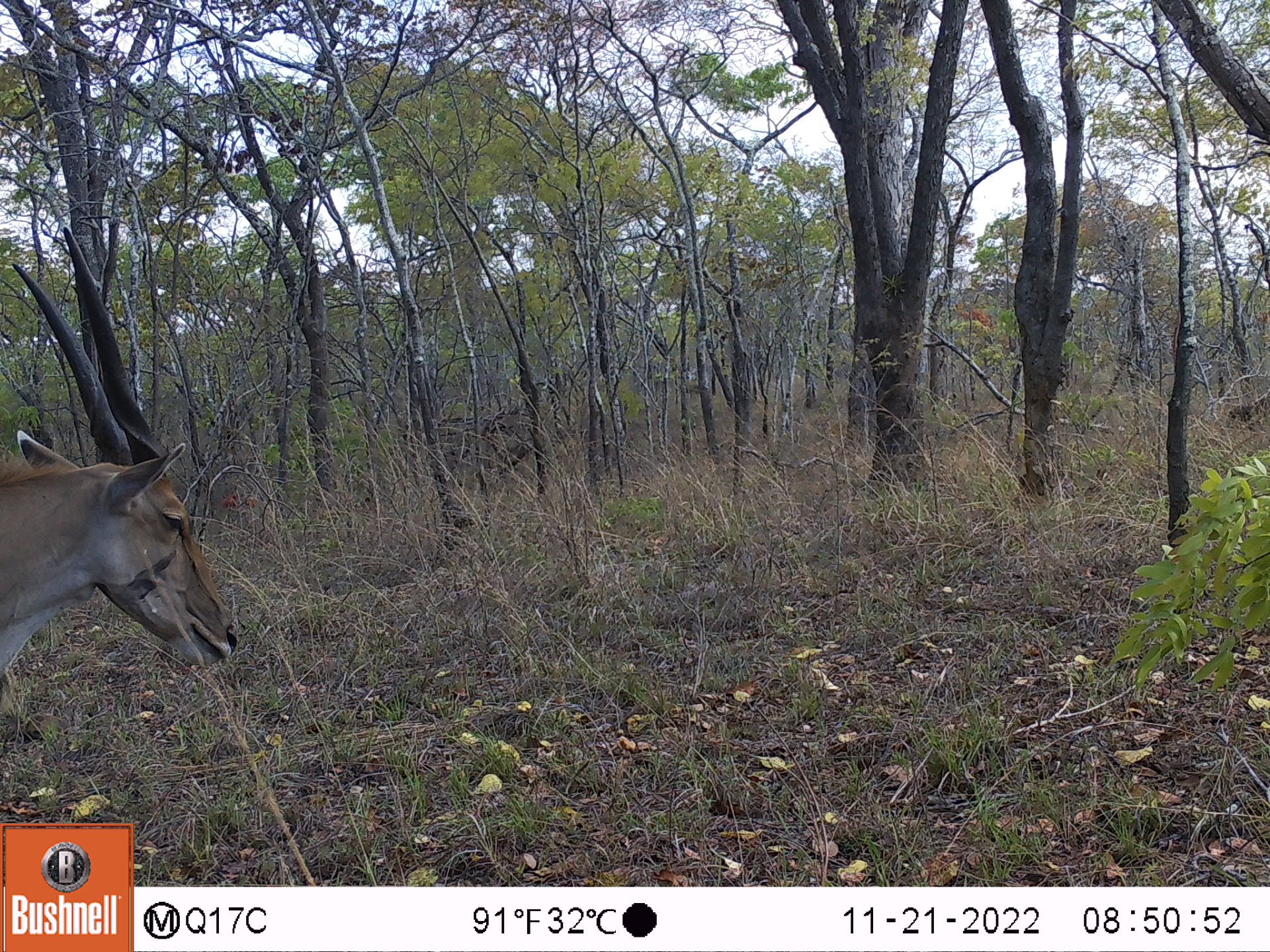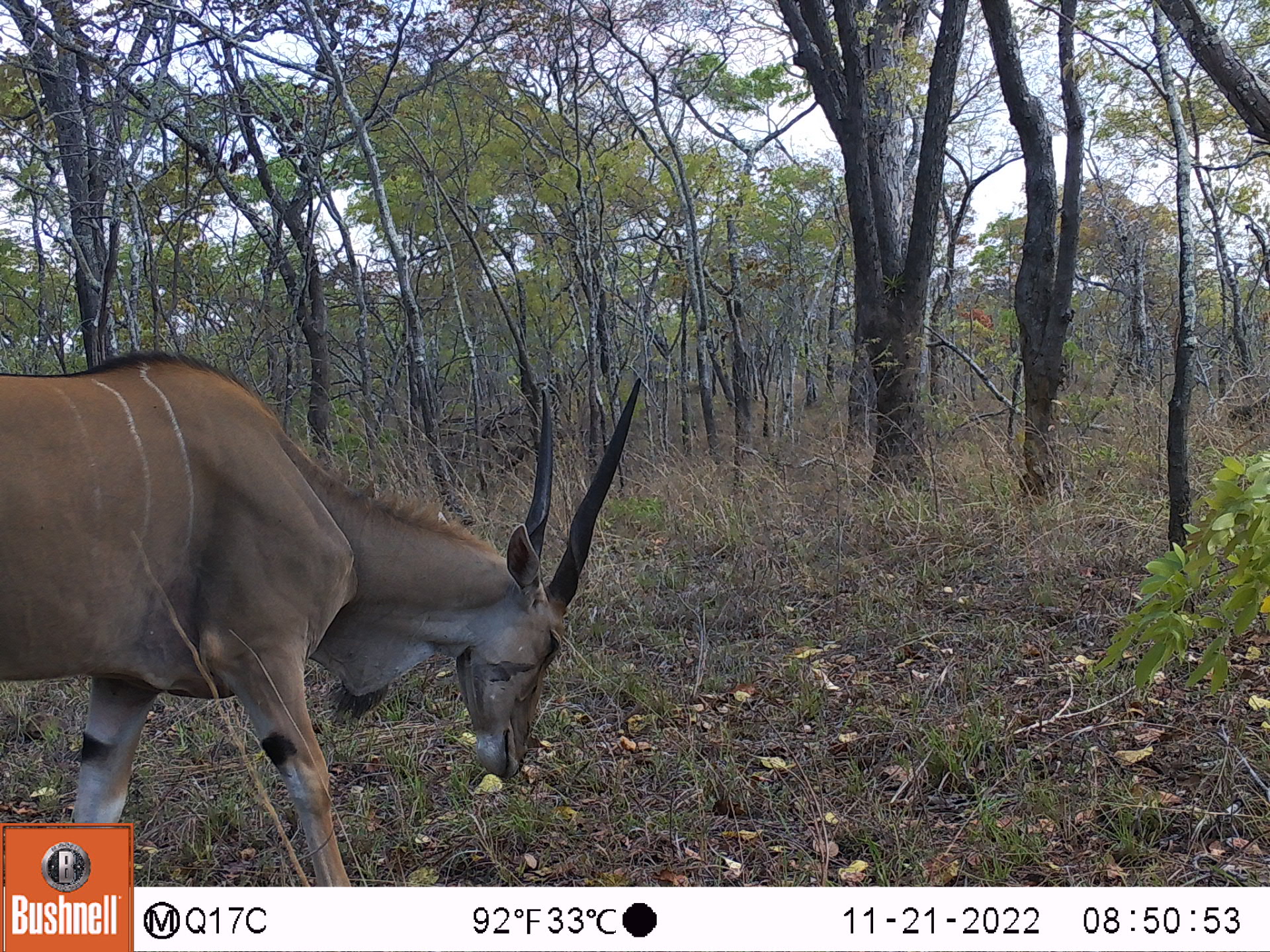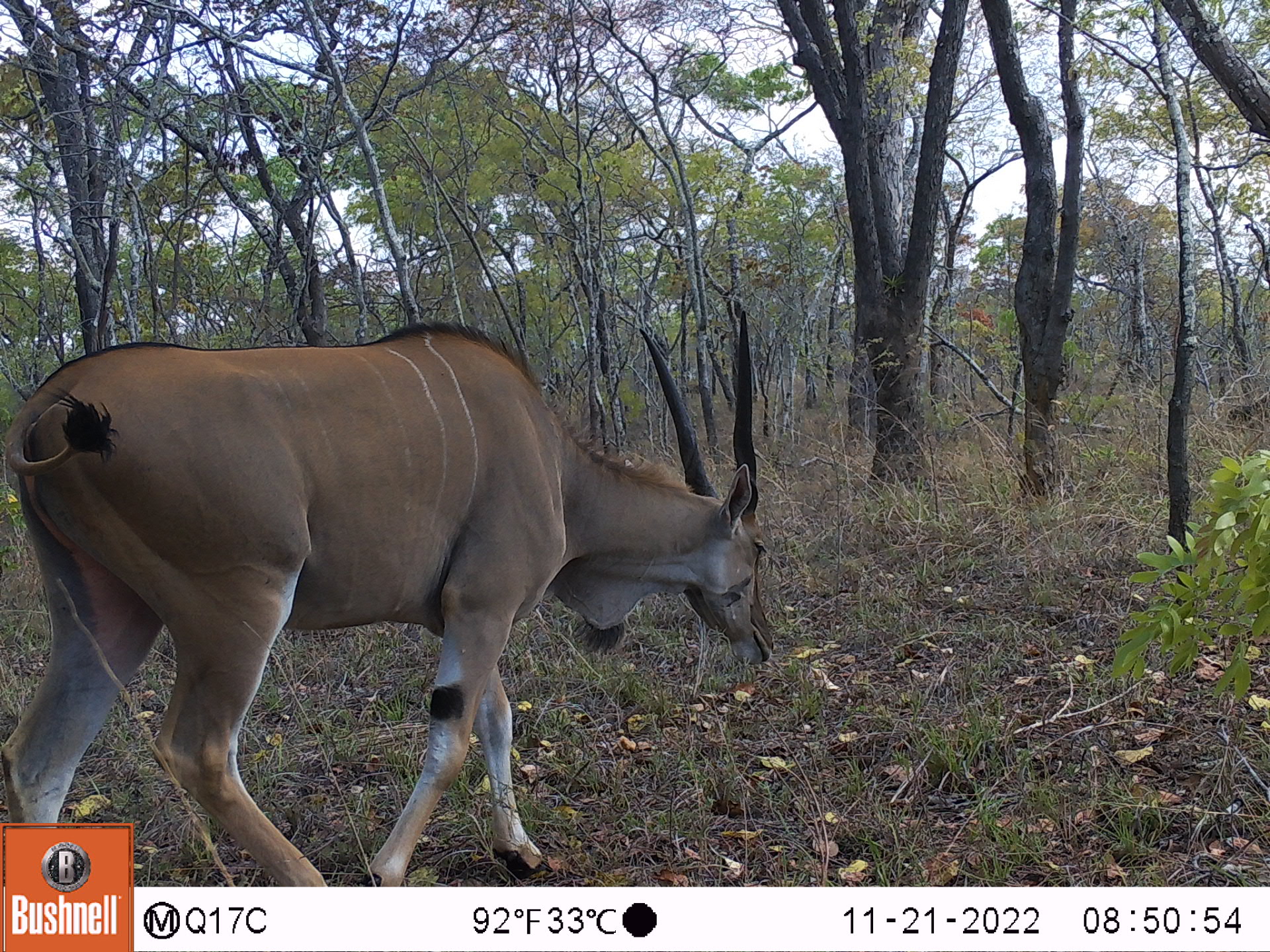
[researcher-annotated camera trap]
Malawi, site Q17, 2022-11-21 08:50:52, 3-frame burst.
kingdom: Animalia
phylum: Chordata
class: Mammalia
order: Artiodactyla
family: Bovidae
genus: Tragelaphus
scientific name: Tragelaphus oryx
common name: common eland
Common eland (Tragelaphus oryx), count 1.